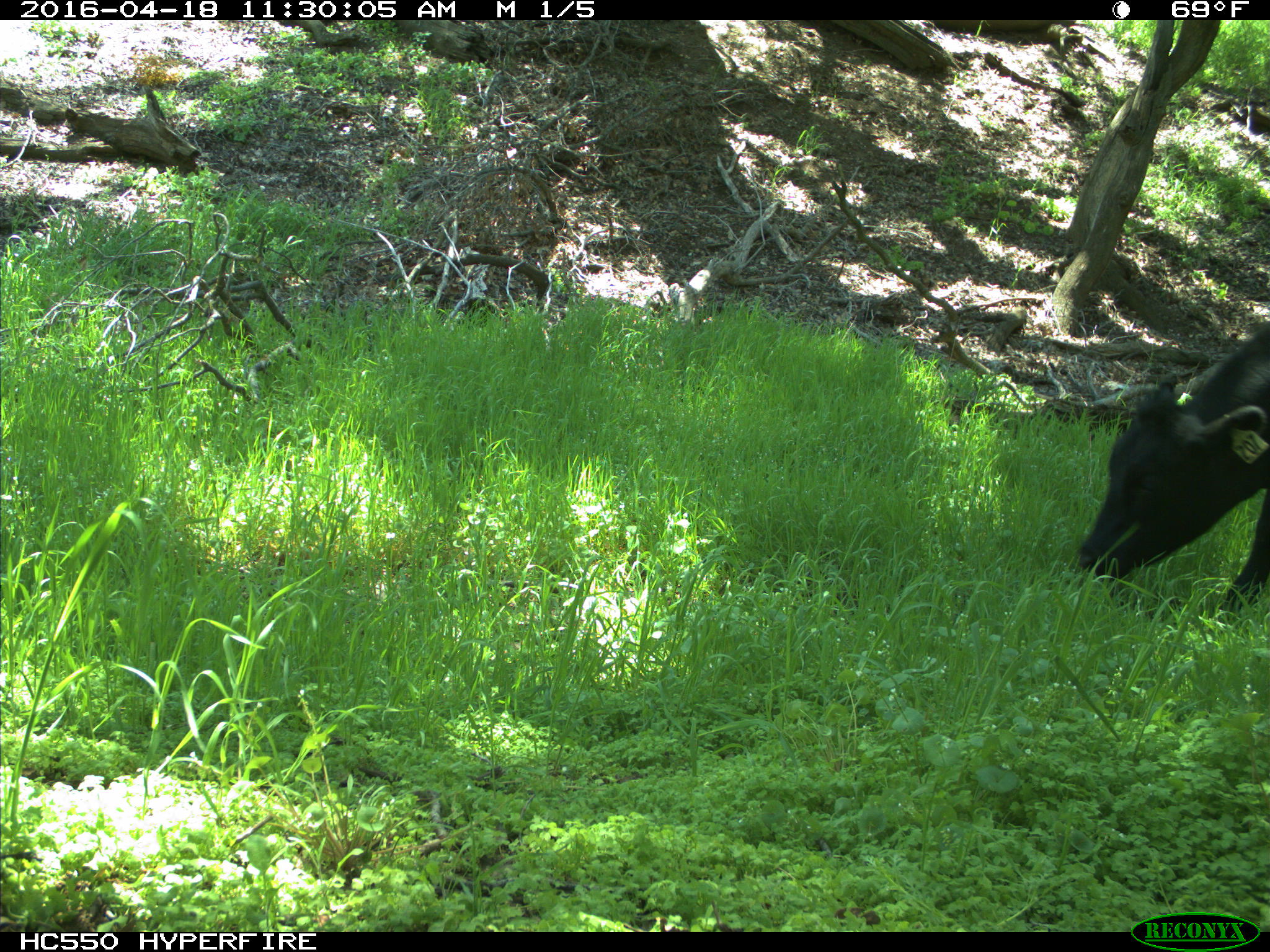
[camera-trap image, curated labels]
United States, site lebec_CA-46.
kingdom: Animalia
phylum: Chordata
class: Mammalia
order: Artiodactyla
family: Bovidae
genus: Bos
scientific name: Bos taurus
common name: domestic cow